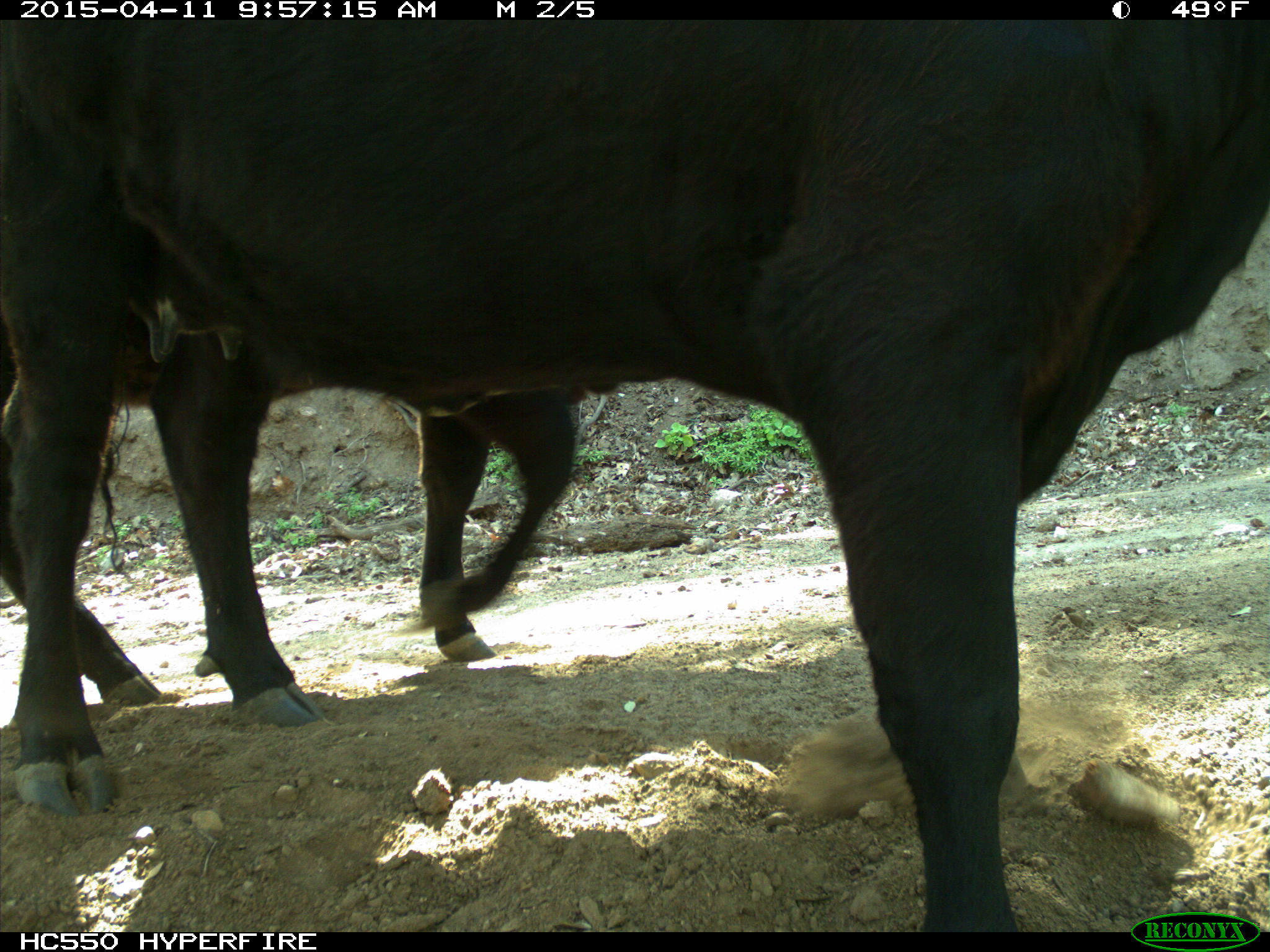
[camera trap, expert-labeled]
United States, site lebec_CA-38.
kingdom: Animalia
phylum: Chordata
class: Mammalia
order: Artiodactyla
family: Bovidae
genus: Bos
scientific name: Bos taurus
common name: domestic cow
Bos taurus (domestic cow).